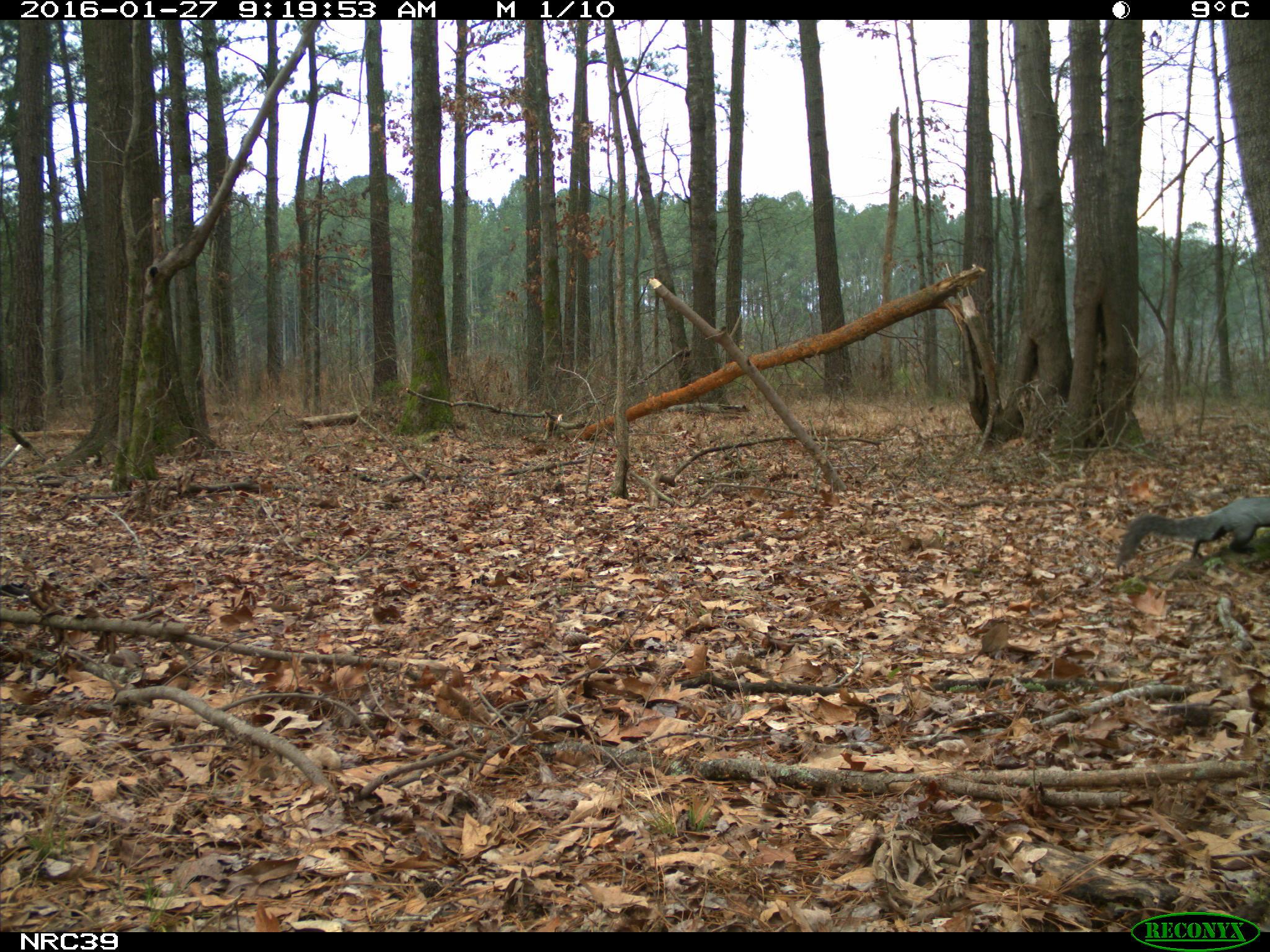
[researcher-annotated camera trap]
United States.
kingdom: Animalia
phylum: Chordata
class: Mammalia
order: Rodentia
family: Sciuridae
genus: Sciurus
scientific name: Sciurus niger cinereus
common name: eastern fox squirrel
Eastern Fox Squirrel (Sciurus niger cinereus).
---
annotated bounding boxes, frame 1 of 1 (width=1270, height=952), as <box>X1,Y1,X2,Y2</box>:
Eastern Fox Squirrel: <box>1113,483,1270,574</box>